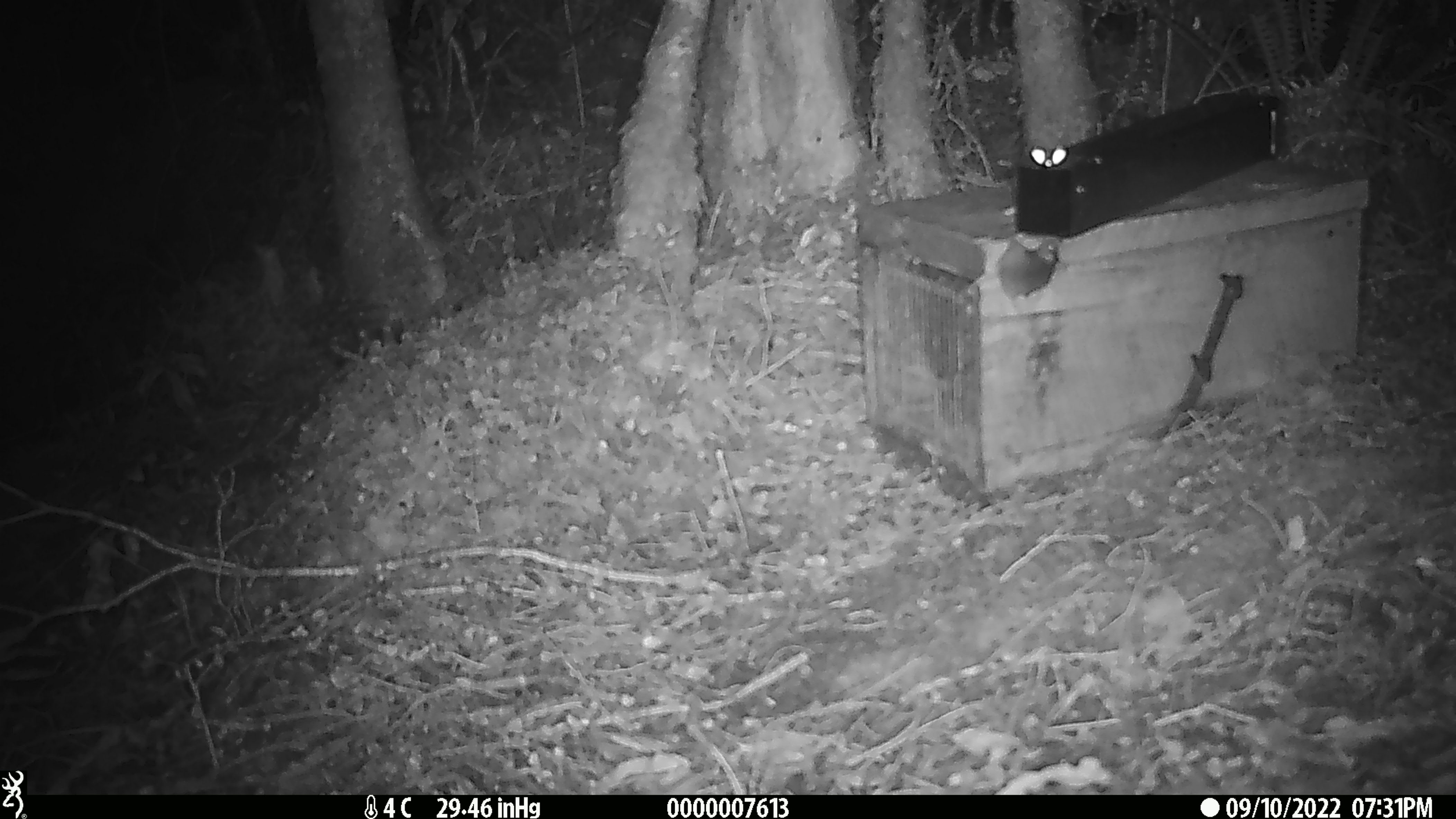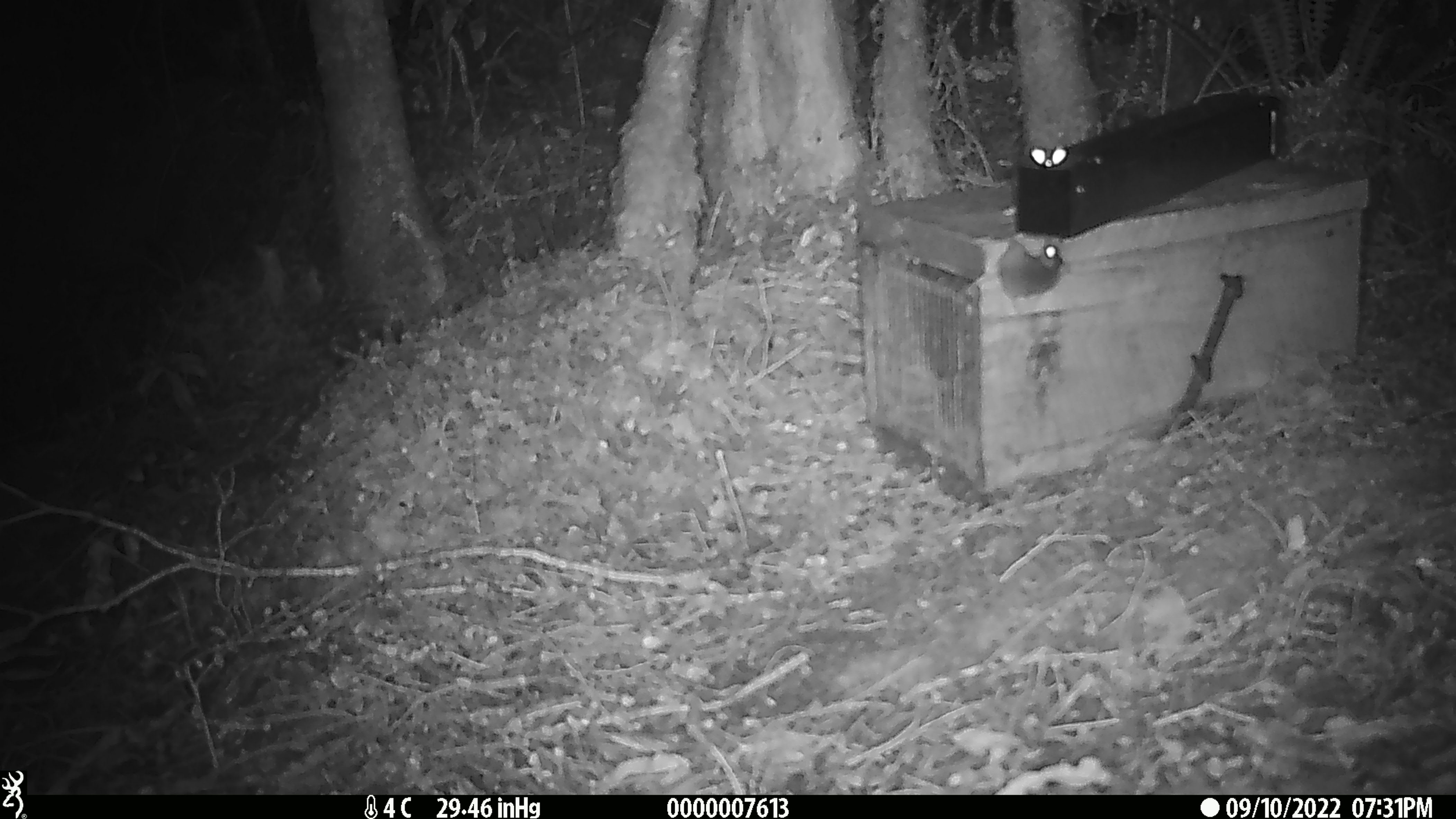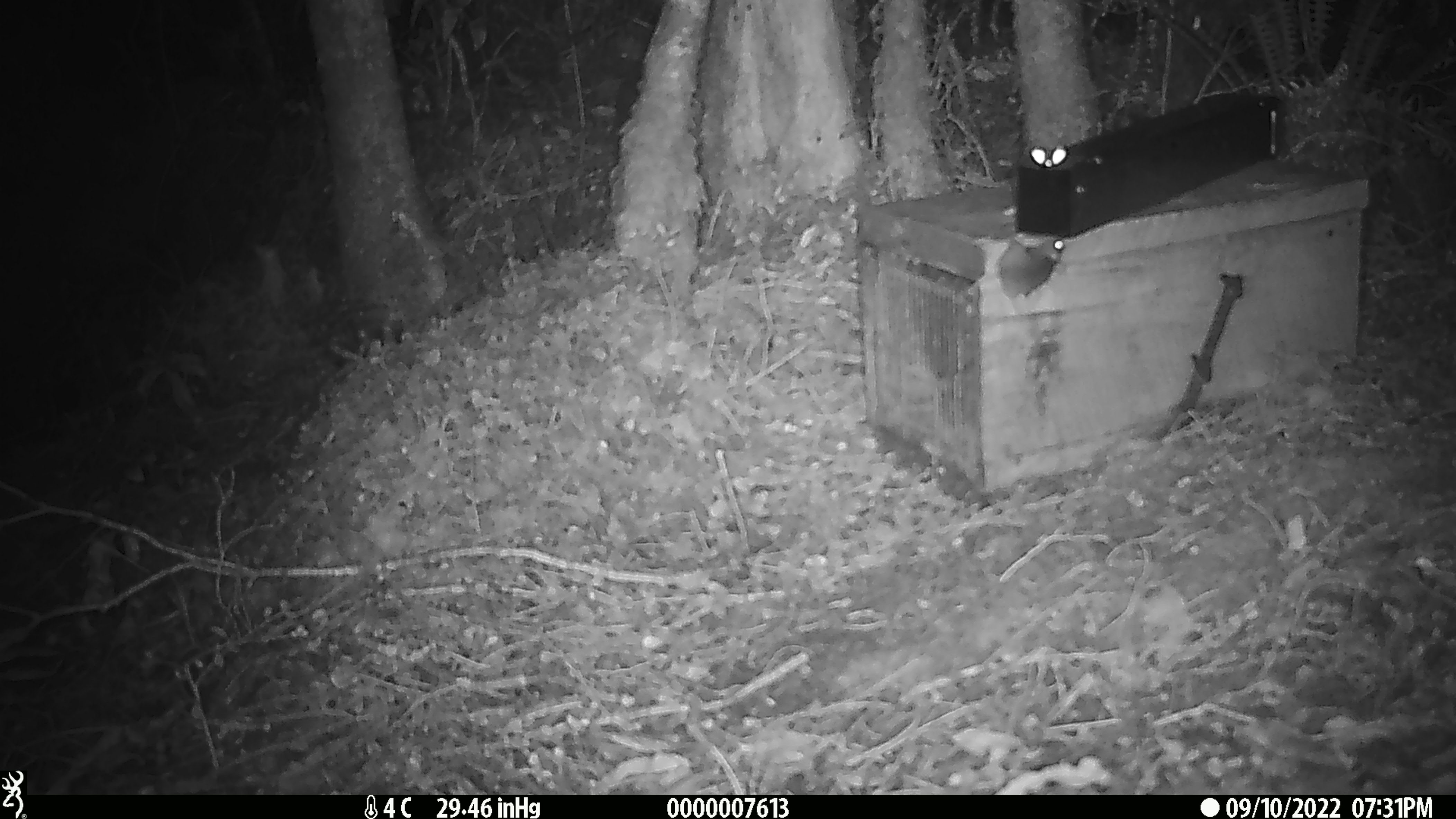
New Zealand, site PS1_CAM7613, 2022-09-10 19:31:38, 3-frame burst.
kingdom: Animalia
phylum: Chordata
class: Mammalia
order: Rodentia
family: Muridae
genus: Mus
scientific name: Mus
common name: mouse